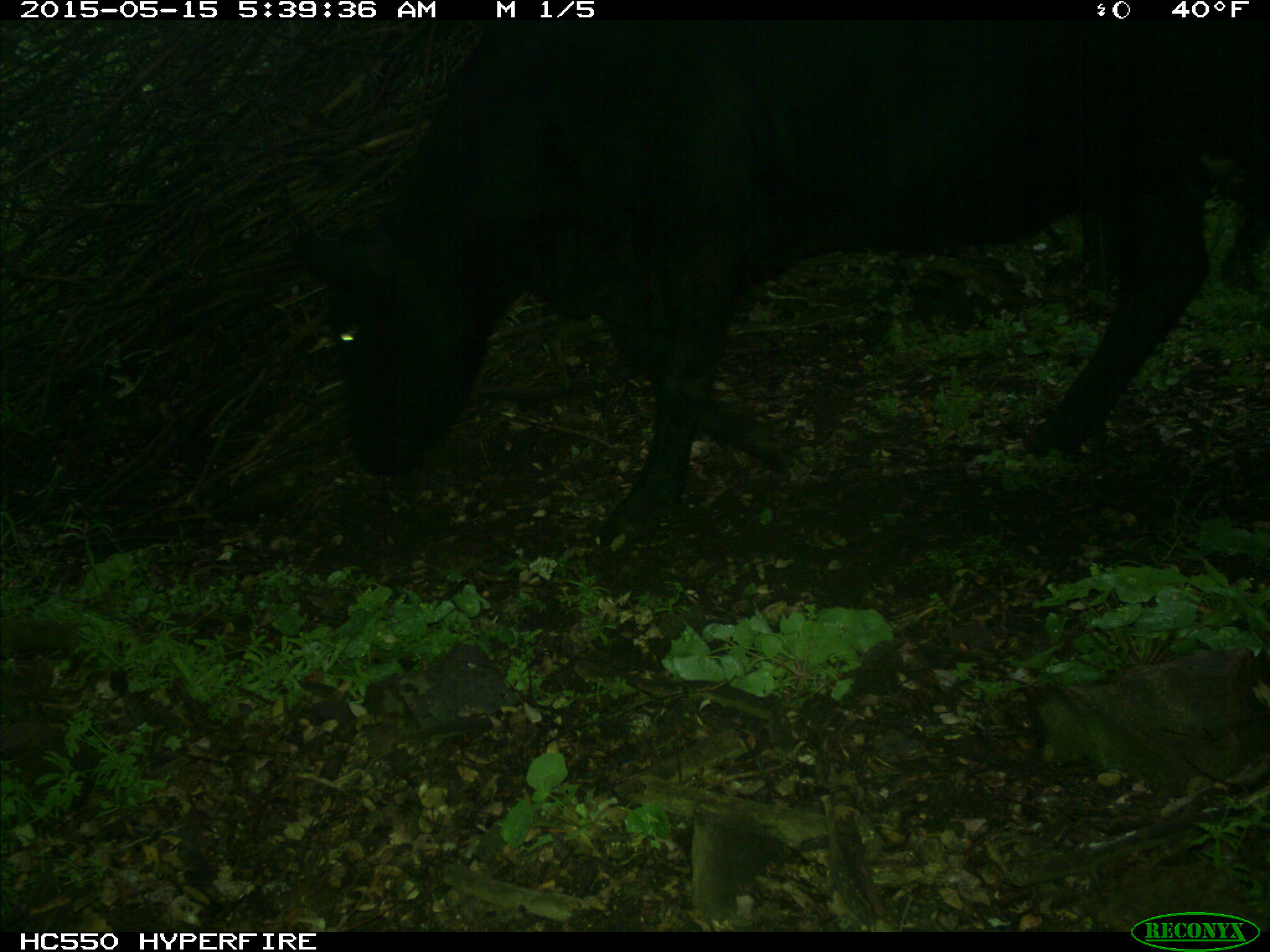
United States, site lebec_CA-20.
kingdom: Animalia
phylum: Chordata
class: Mammalia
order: Artiodactyla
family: Bovidae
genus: Bos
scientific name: Bos taurus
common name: domestic cow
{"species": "Bos taurus (domestic cow)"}